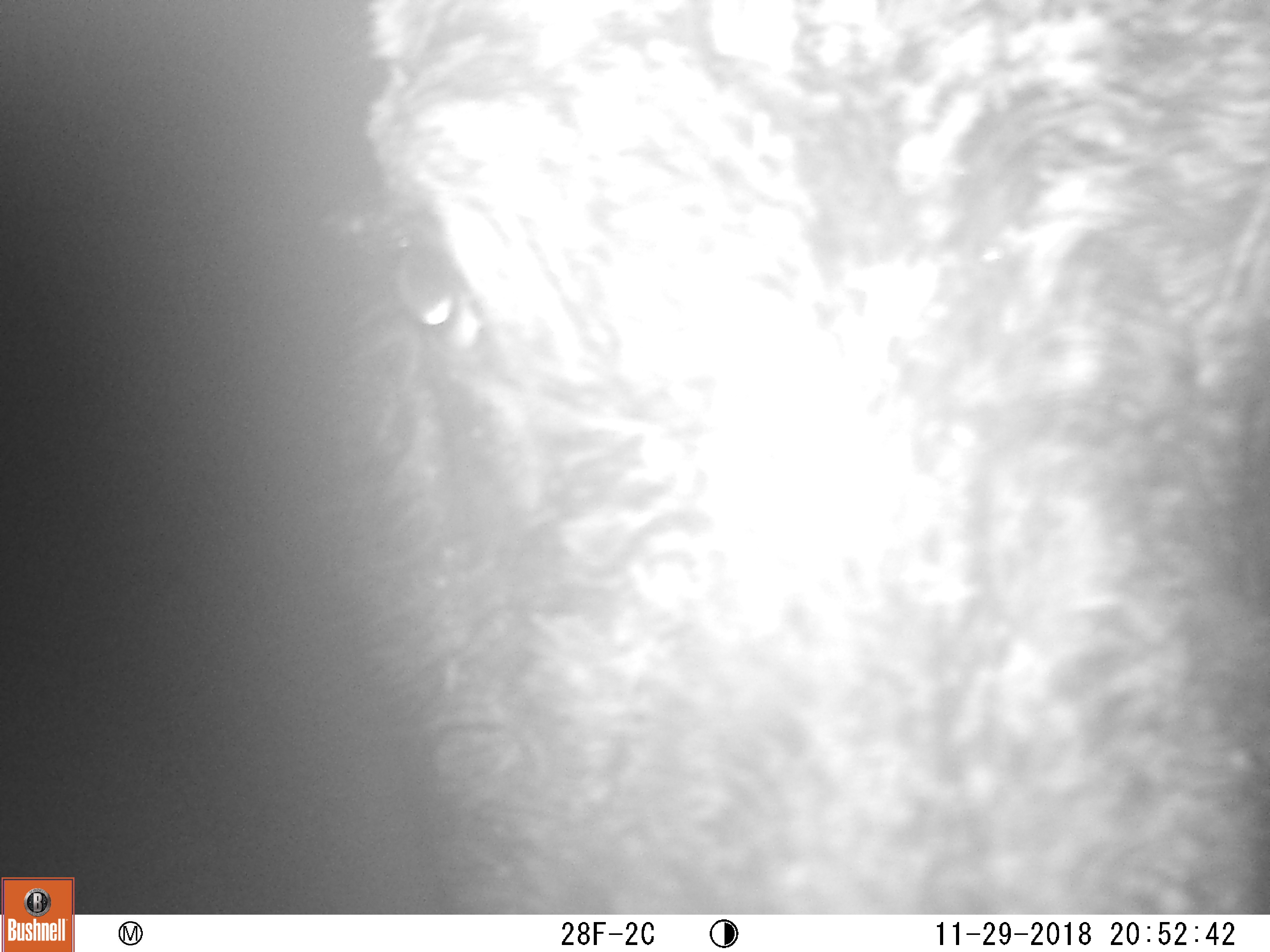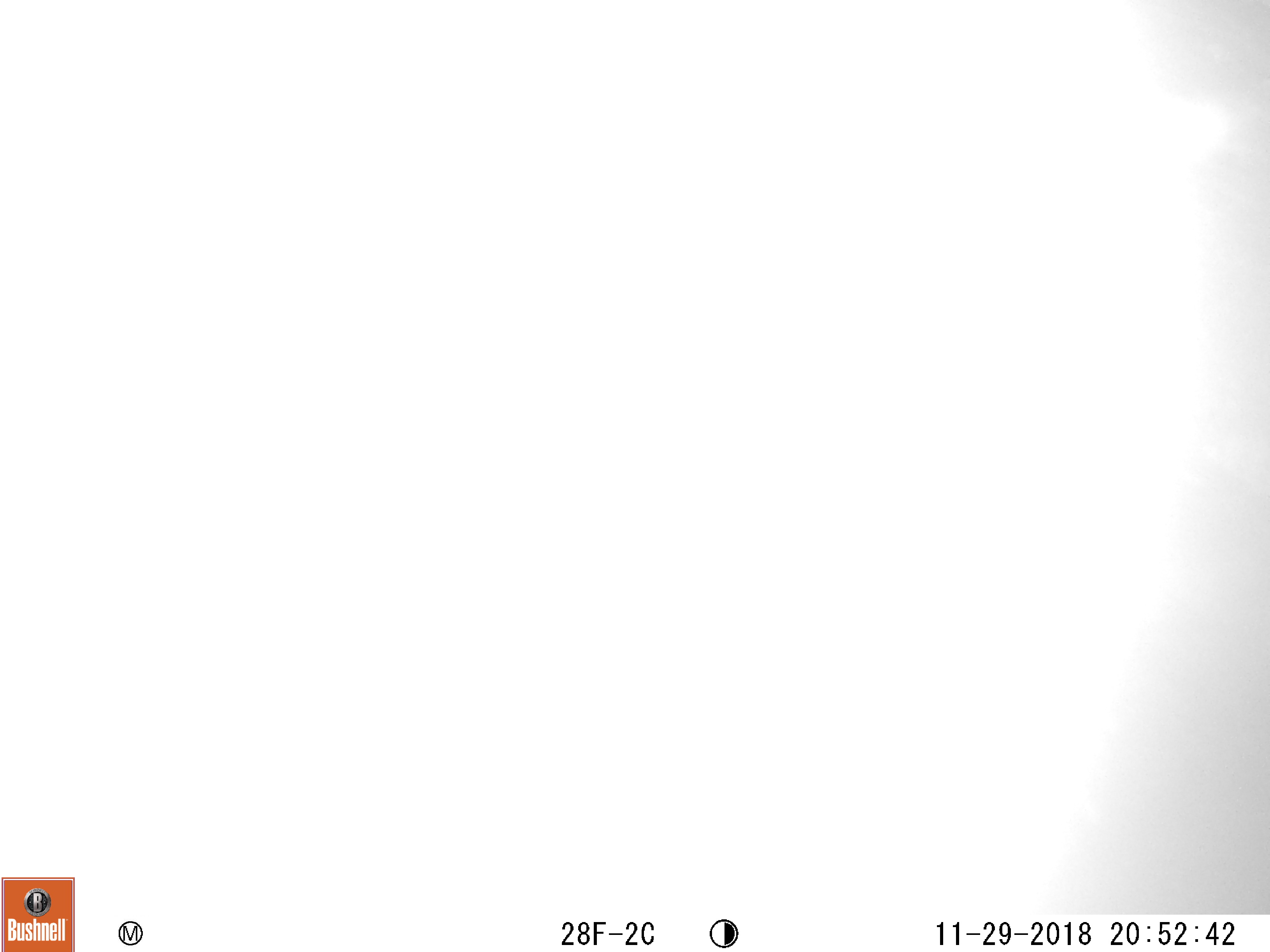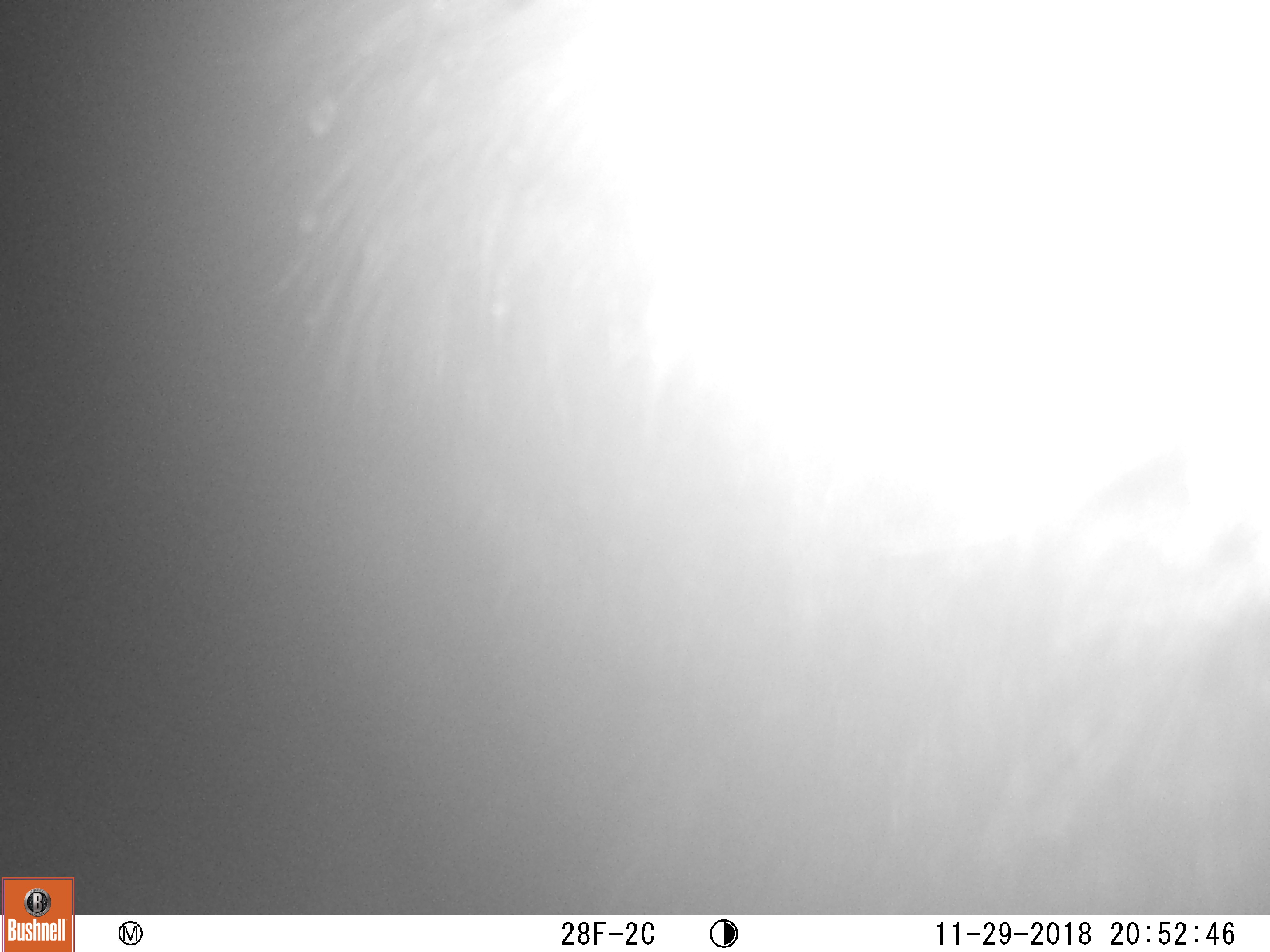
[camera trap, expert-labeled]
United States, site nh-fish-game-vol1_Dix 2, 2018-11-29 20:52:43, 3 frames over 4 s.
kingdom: Animalia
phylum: Chordata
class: Mammalia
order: Artiodactyla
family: Cervidae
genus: Alces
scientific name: Alces alces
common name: moose